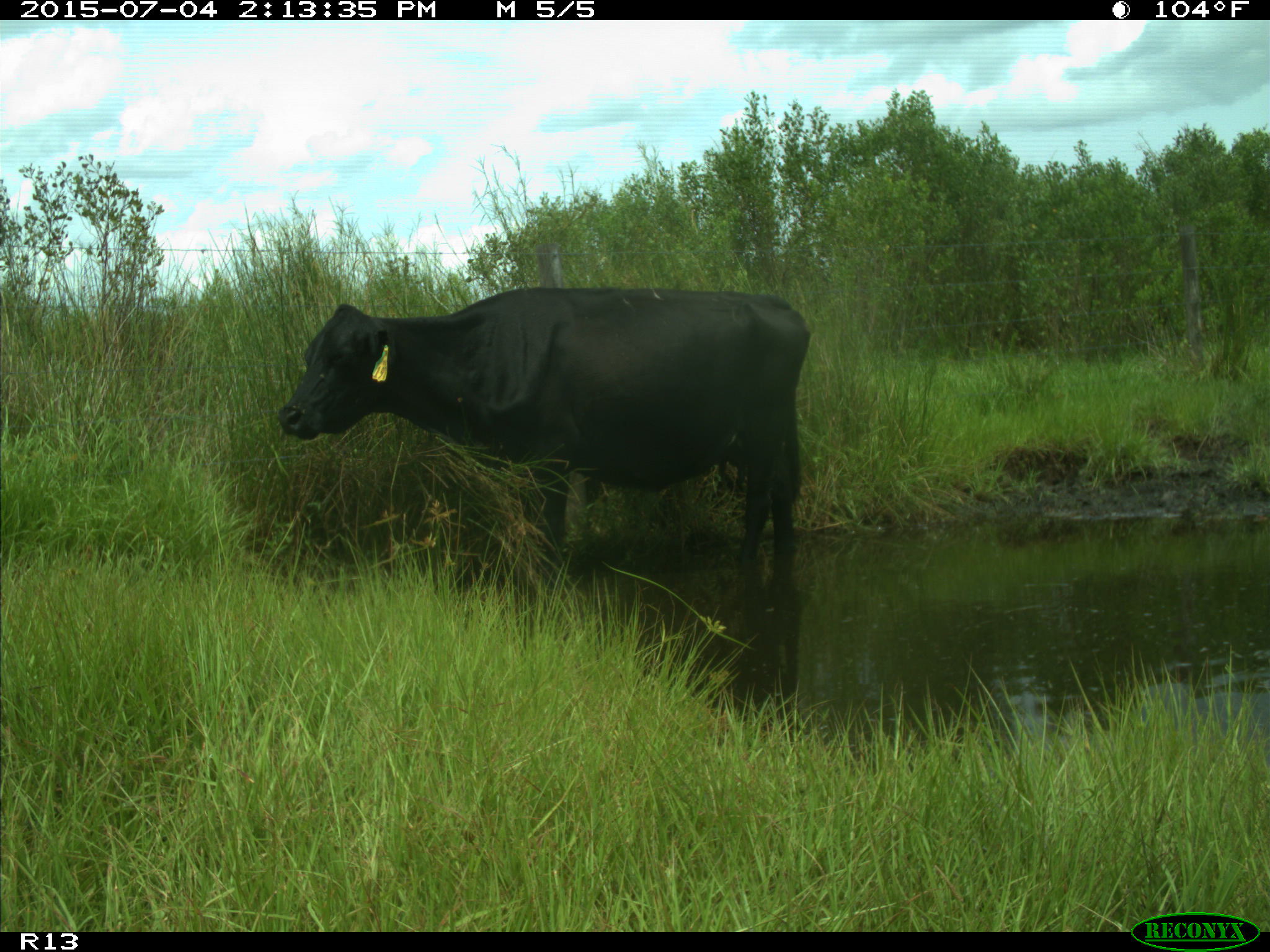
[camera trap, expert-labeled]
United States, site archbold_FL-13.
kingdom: Animalia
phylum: Chordata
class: Mammalia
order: Artiodactyla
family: Bovidae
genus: Bos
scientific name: Bos taurus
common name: domestic cow